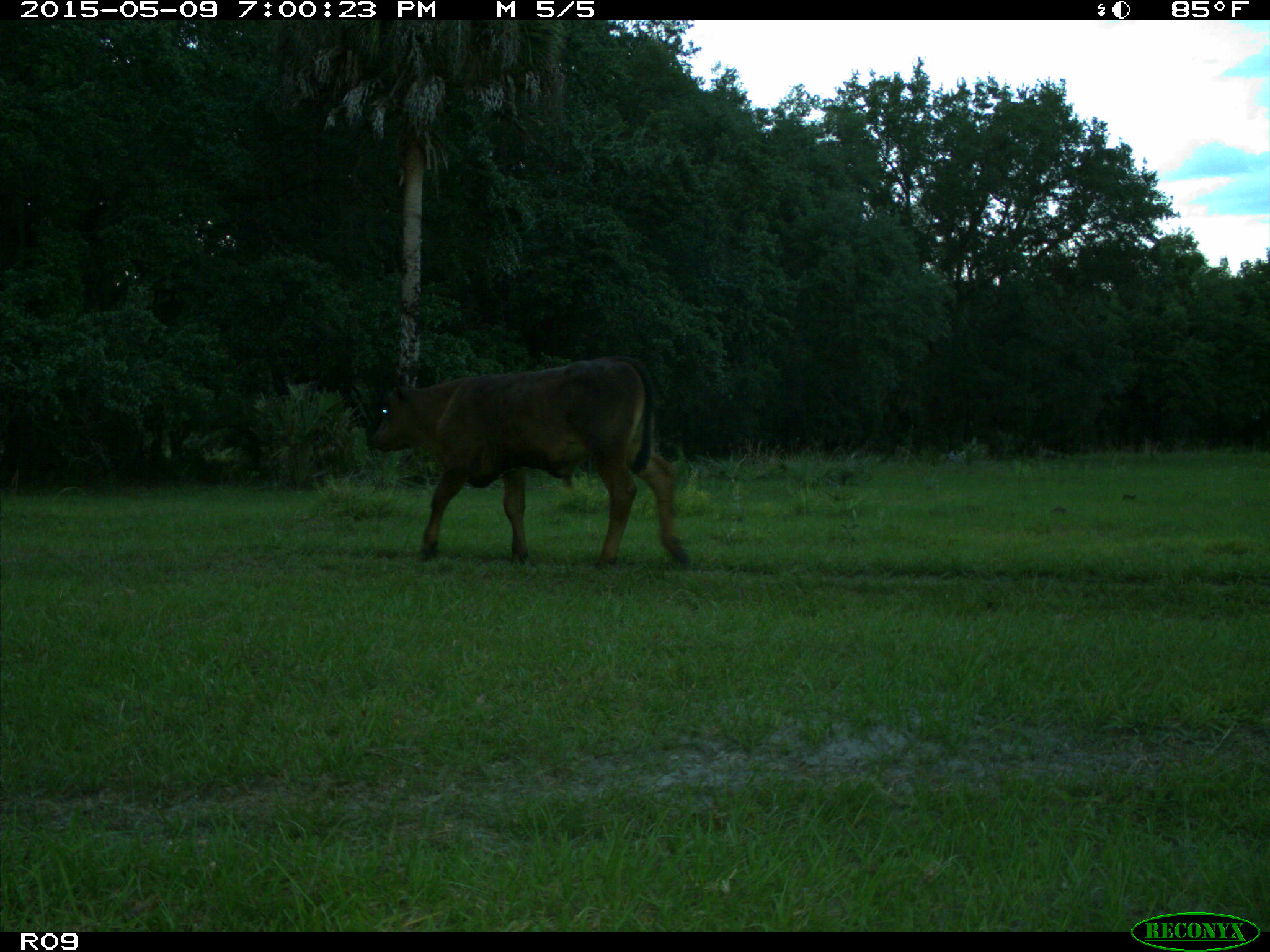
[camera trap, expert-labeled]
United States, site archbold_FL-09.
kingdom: Animalia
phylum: Chordata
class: Mammalia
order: Artiodactyla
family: Bovidae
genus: Bos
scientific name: Bos taurus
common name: domestic cow